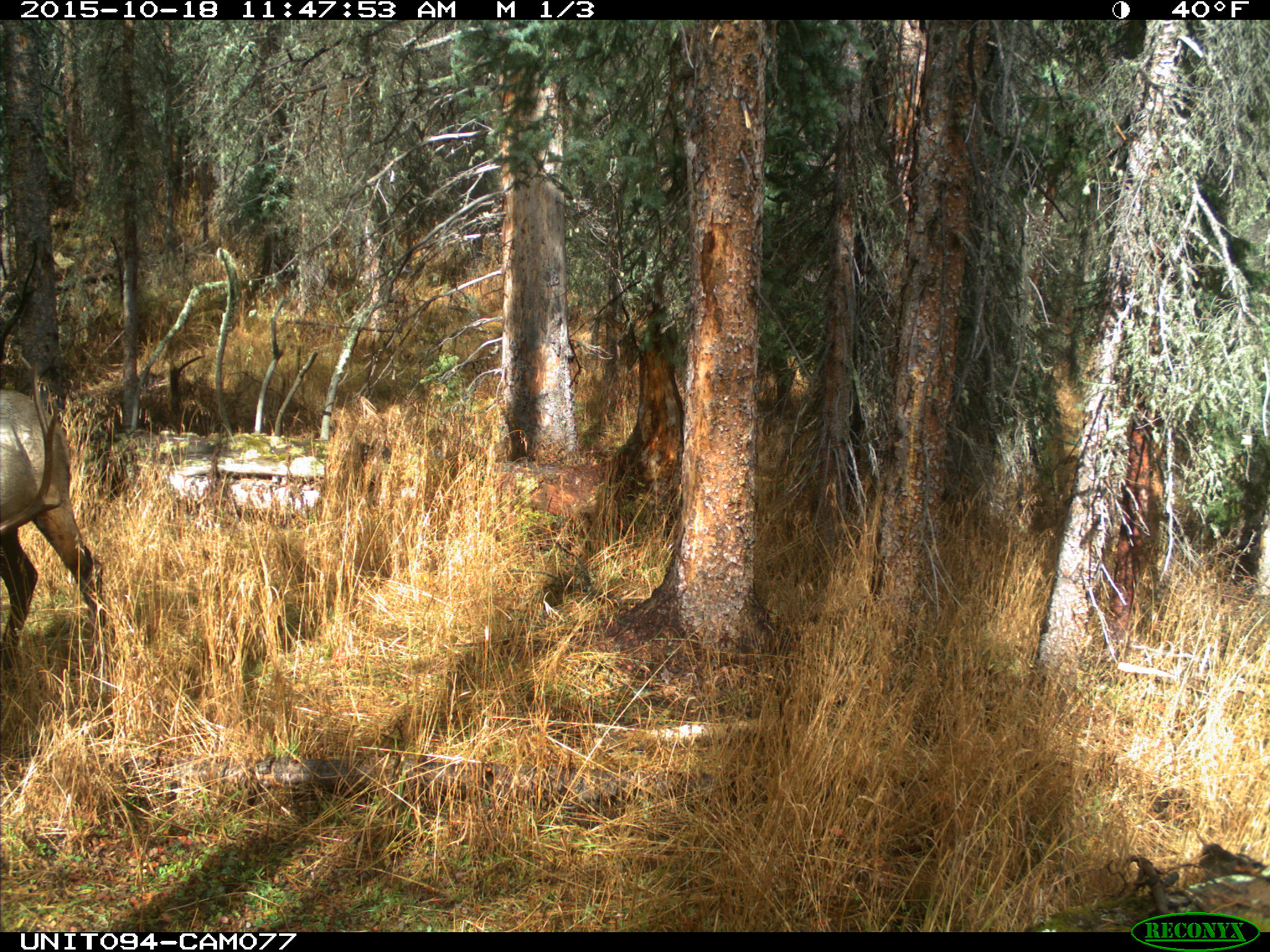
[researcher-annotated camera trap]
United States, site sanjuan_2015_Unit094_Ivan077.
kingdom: Animalia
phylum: Chordata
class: Mammalia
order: Artiodactyla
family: Cervidae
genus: Cervus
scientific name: Cervus elaphus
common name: red deer